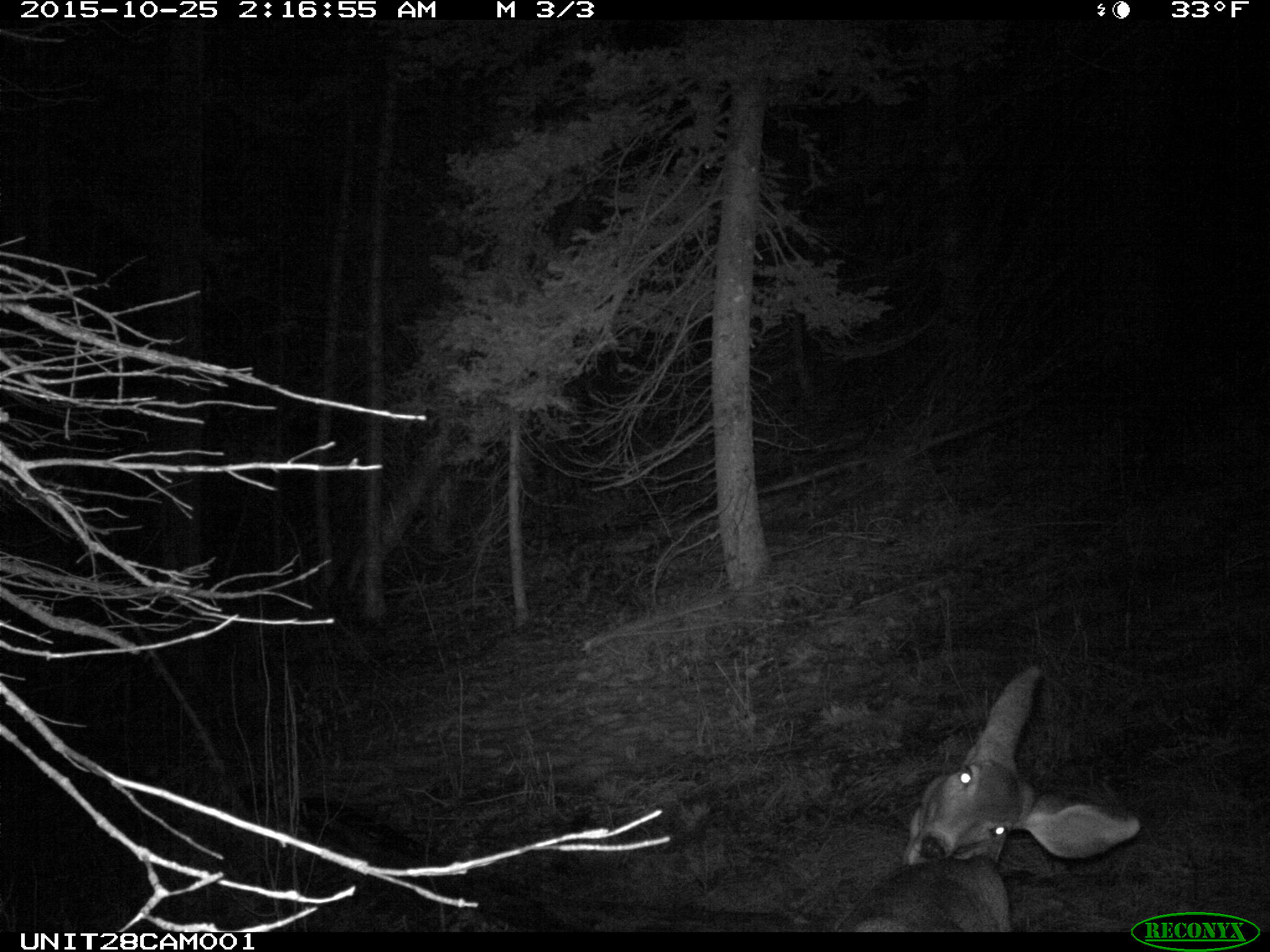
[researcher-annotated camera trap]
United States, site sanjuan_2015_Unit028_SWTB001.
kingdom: Animalia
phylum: Chordata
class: Mammalia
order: Artiodactyla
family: Cervidae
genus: Odocoileus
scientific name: Odocoileus hemionus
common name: mule deer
Odocoileus hemionus (mule deer).